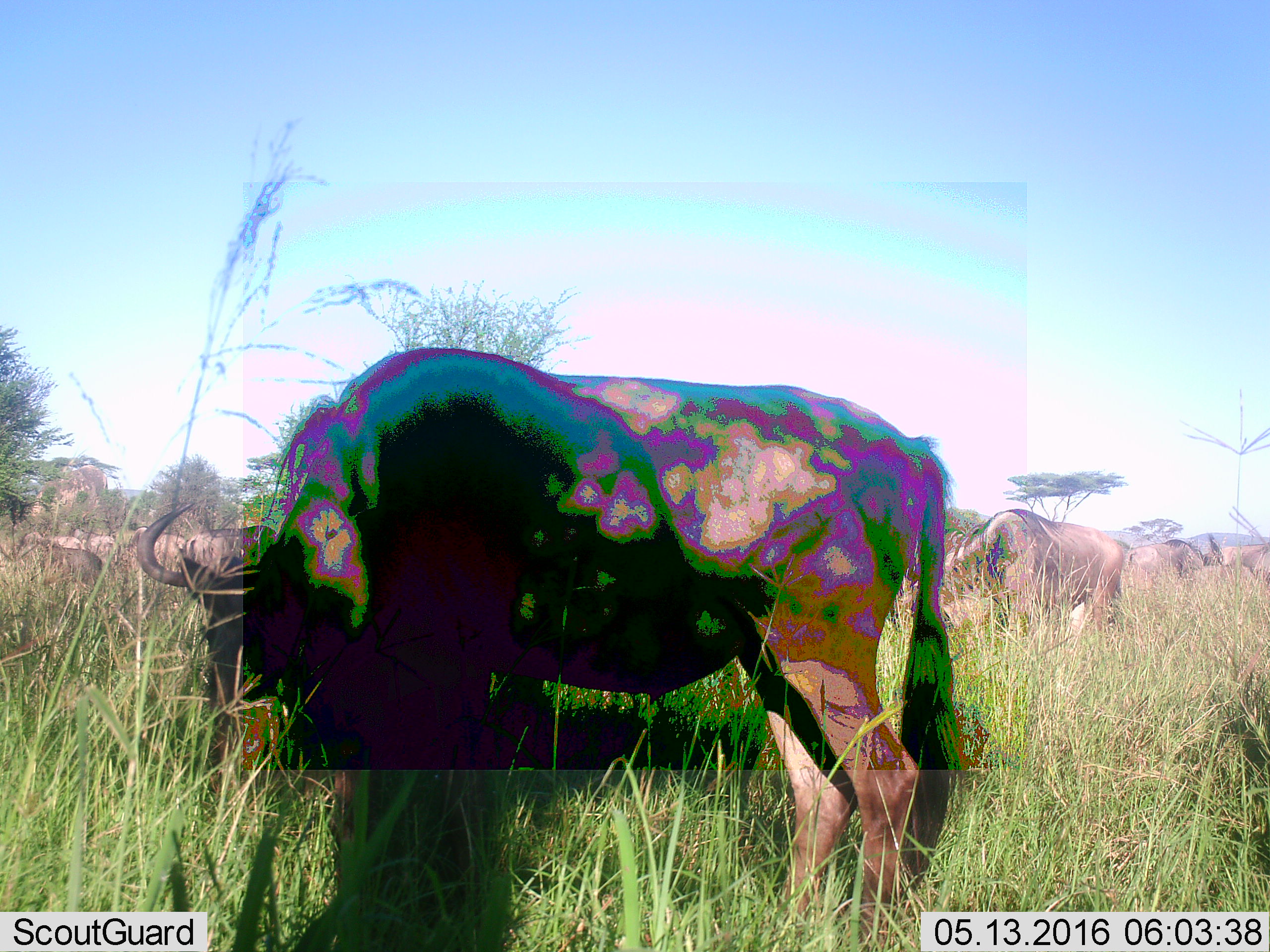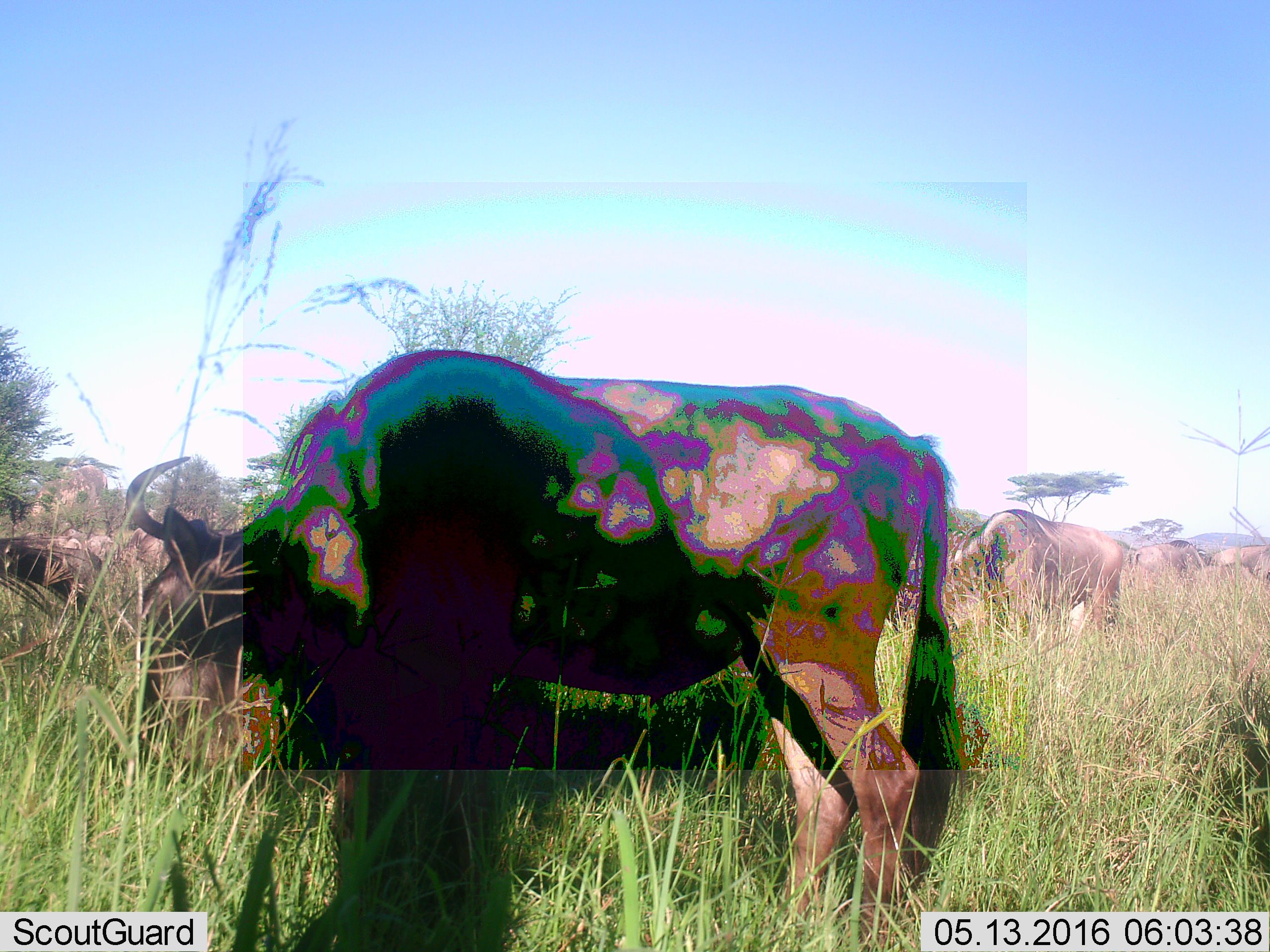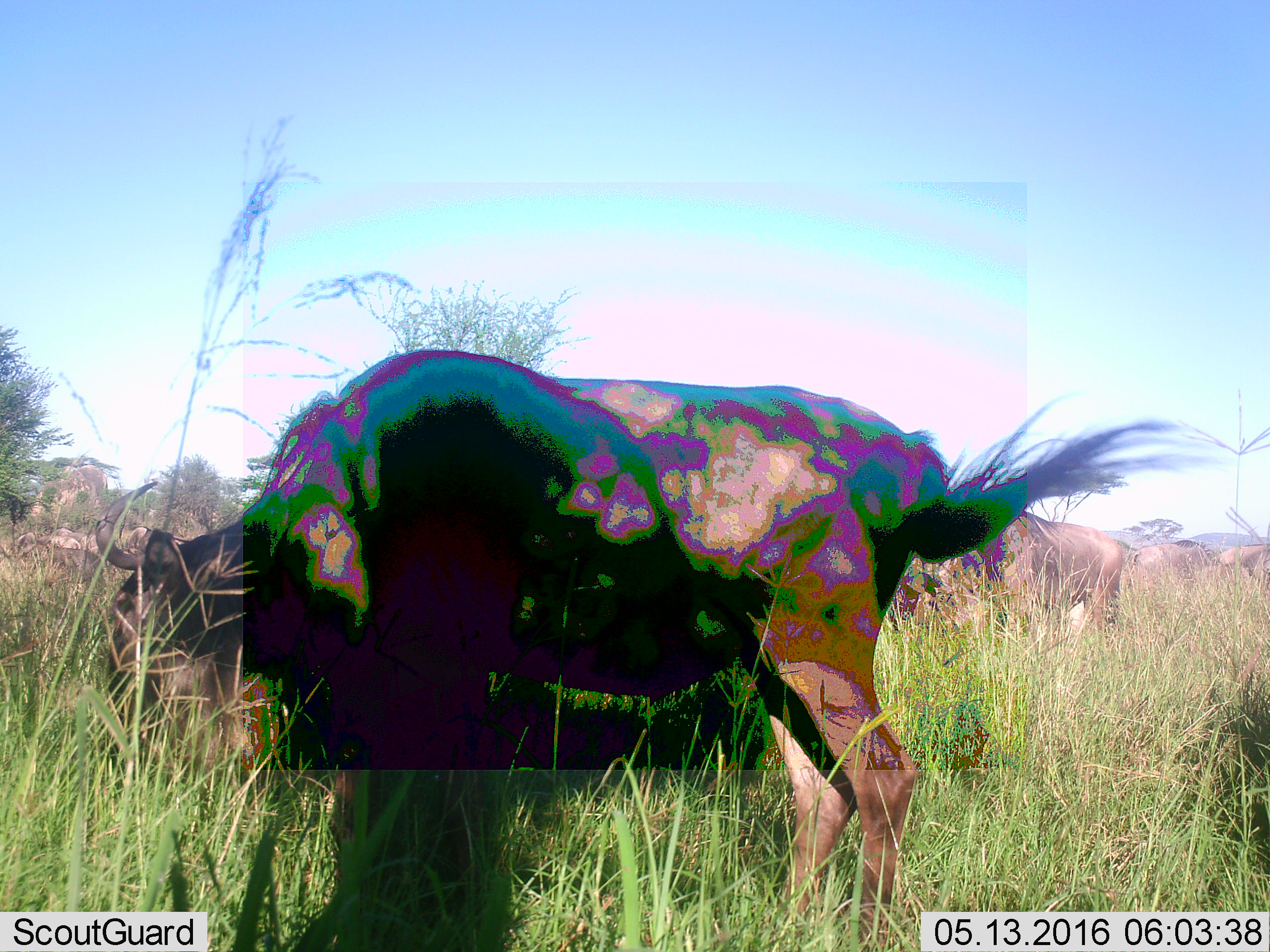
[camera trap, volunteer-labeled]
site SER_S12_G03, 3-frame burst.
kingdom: Animalia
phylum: Chordata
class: Mammalia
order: Artiodactyla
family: Bovidae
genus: Connochaetes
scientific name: Connochaetes taurinus taurinus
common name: blue wildebeest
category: wildebeestblue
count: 6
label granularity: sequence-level